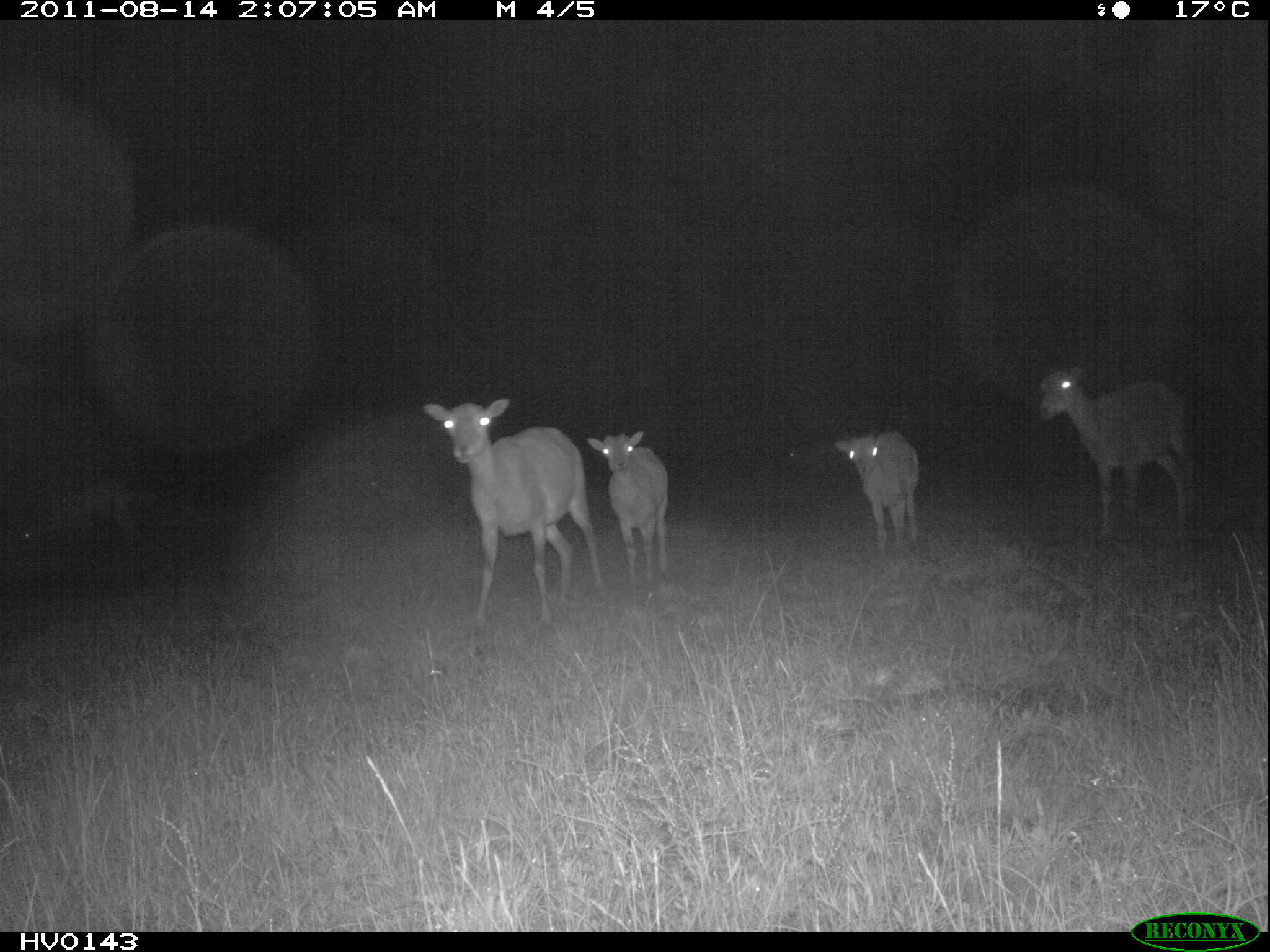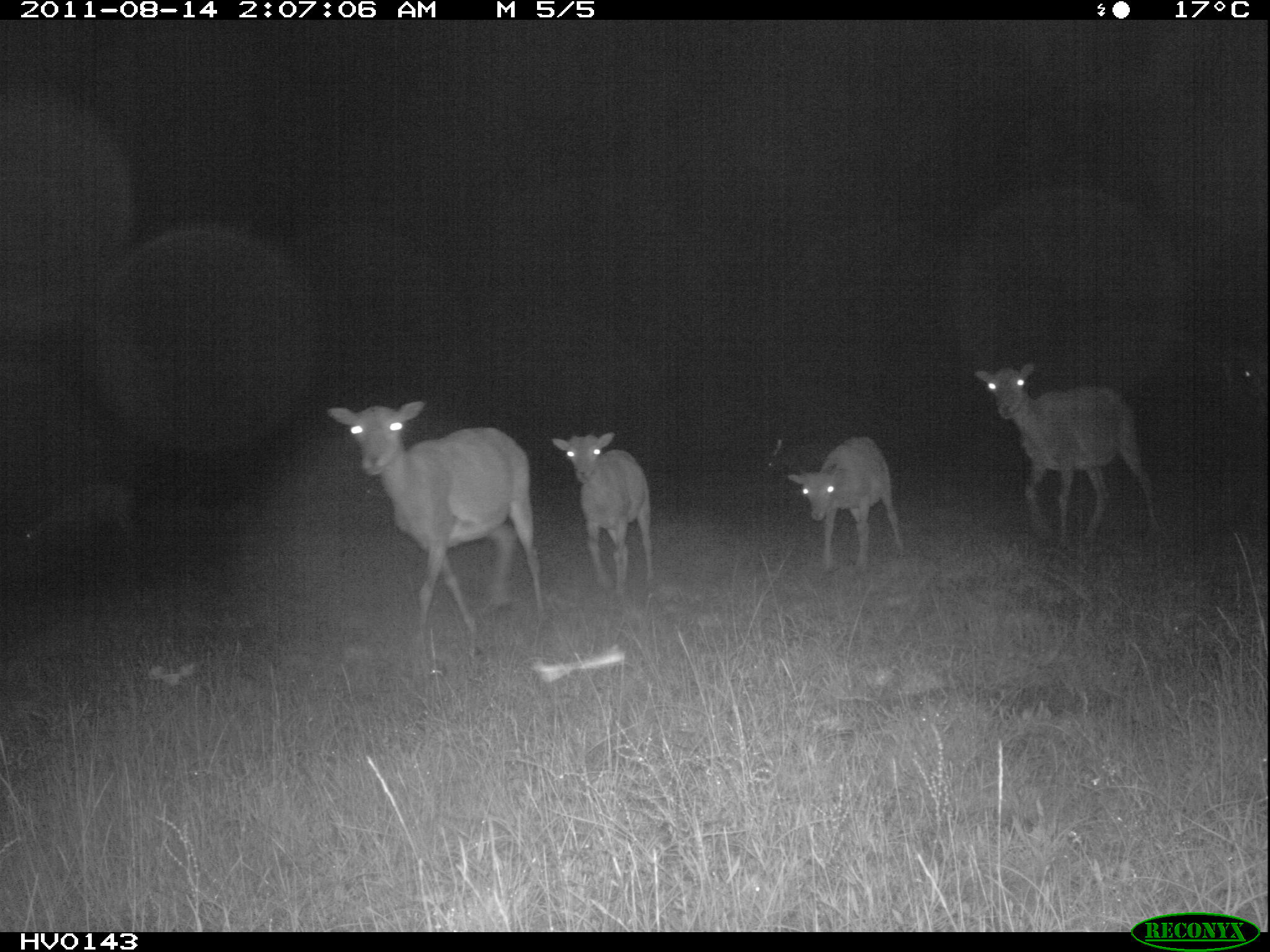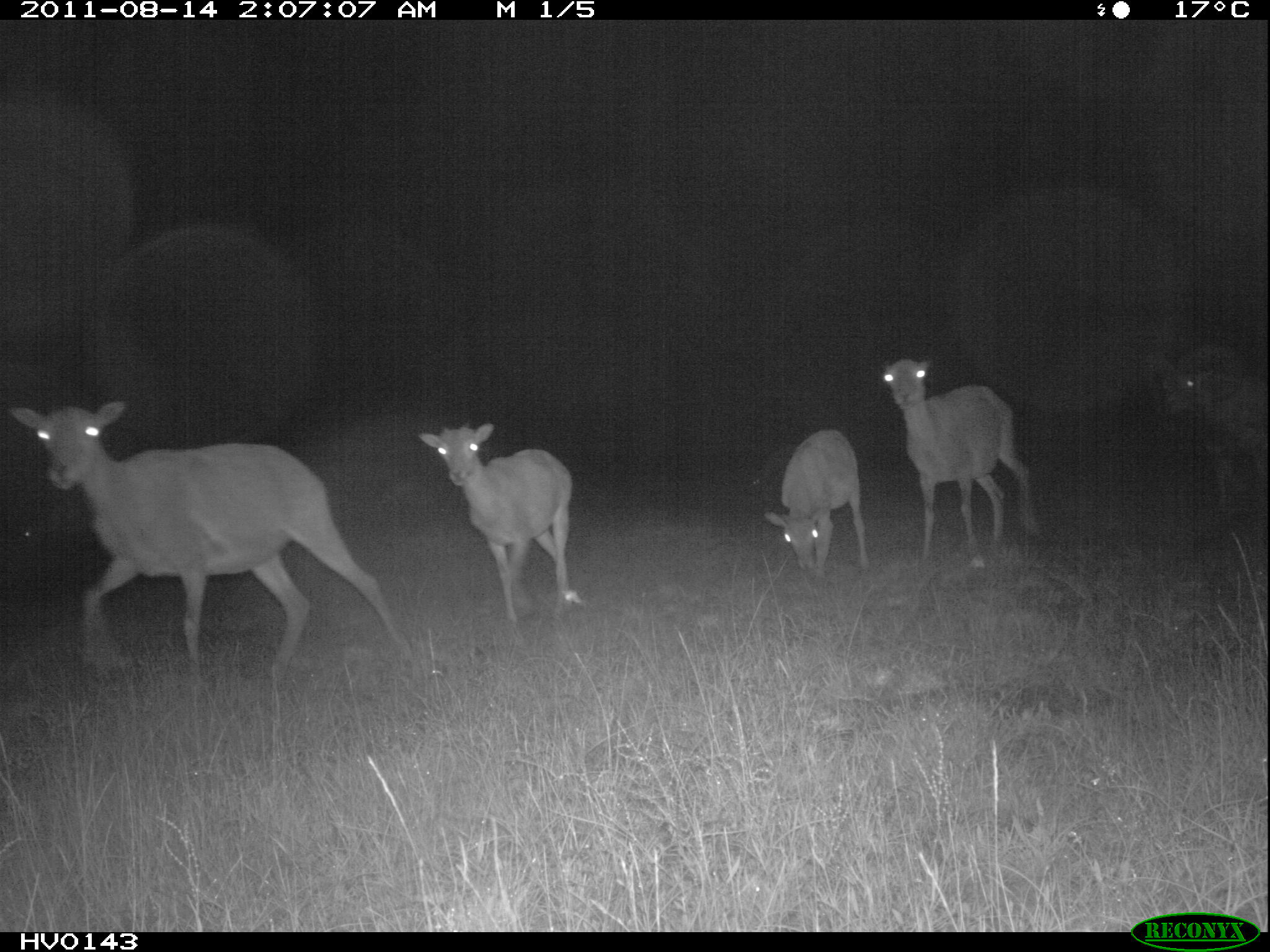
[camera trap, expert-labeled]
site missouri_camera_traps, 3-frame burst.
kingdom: Animalia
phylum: Chordata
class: Mammalia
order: Artiodactyla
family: Bovidae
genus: Ovis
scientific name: Ovis ammon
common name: mouflon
Mouflon (Ovis ammon). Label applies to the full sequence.